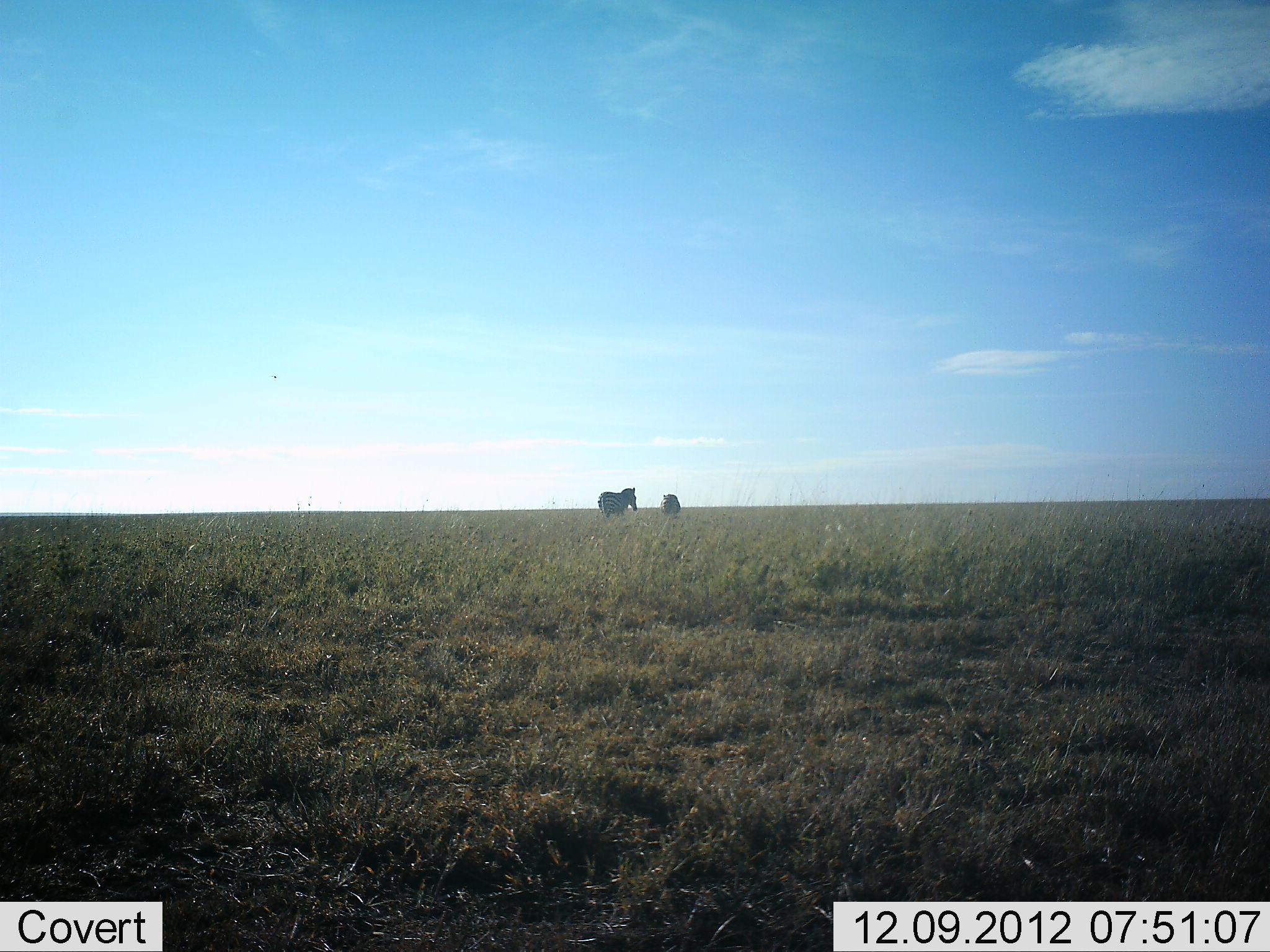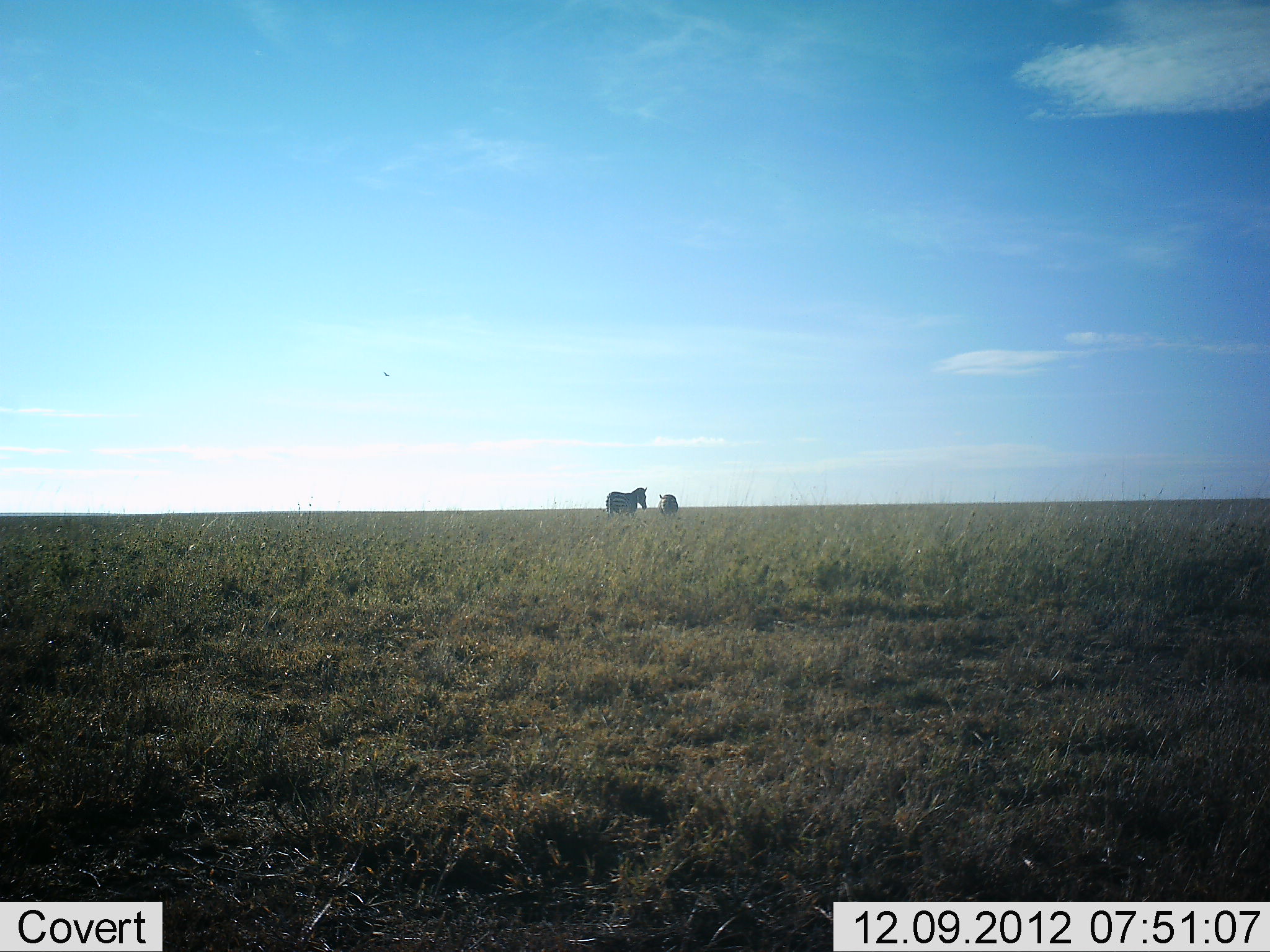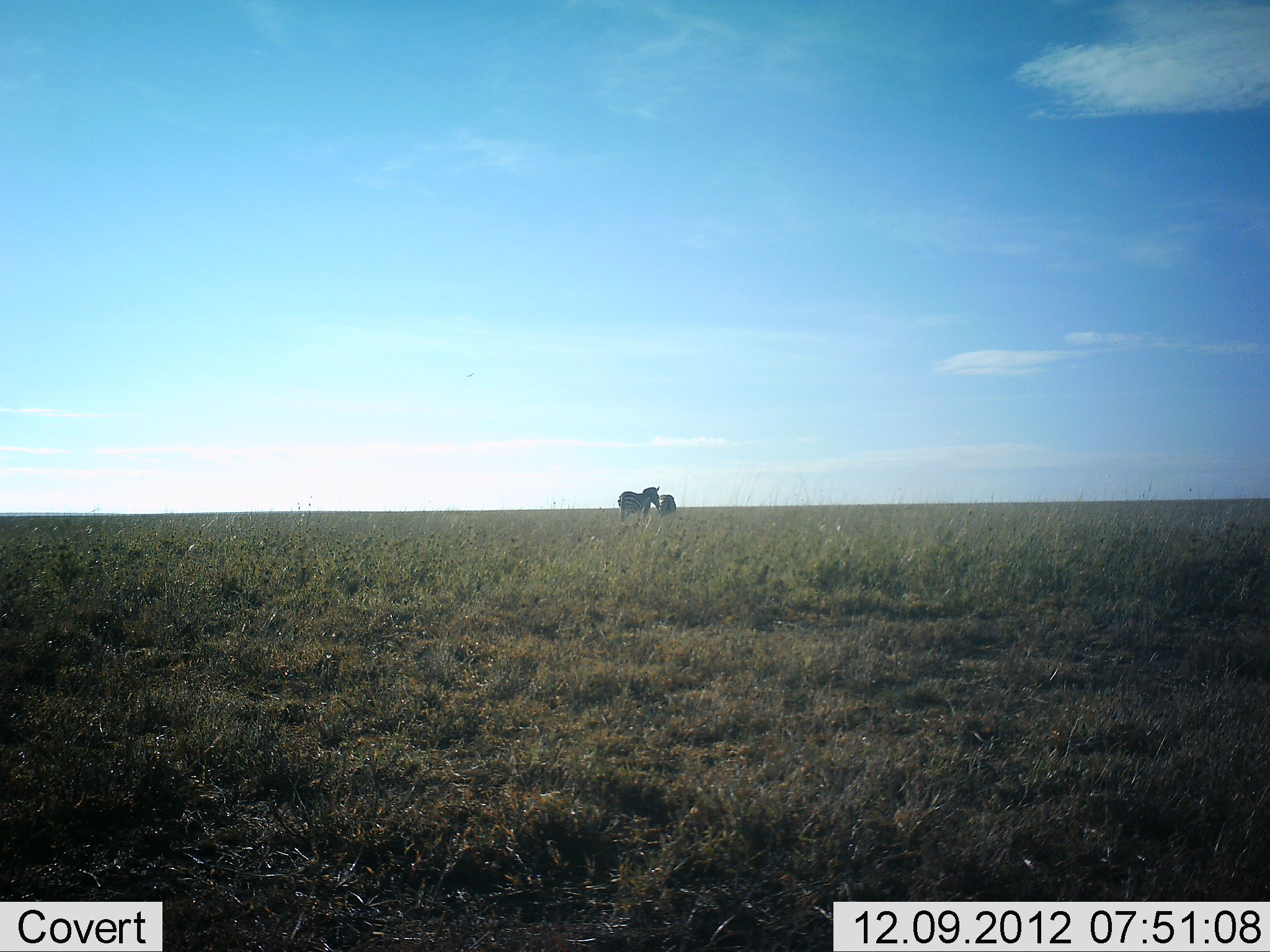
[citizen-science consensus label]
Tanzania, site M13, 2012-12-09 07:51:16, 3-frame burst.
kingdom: Animalia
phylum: Chordata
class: Mammalia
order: Perissodactyla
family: Equidae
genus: Equus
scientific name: Equus quagga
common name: plains zebra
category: zebra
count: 2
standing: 47%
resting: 0%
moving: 60%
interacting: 10%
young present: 7%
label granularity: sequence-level